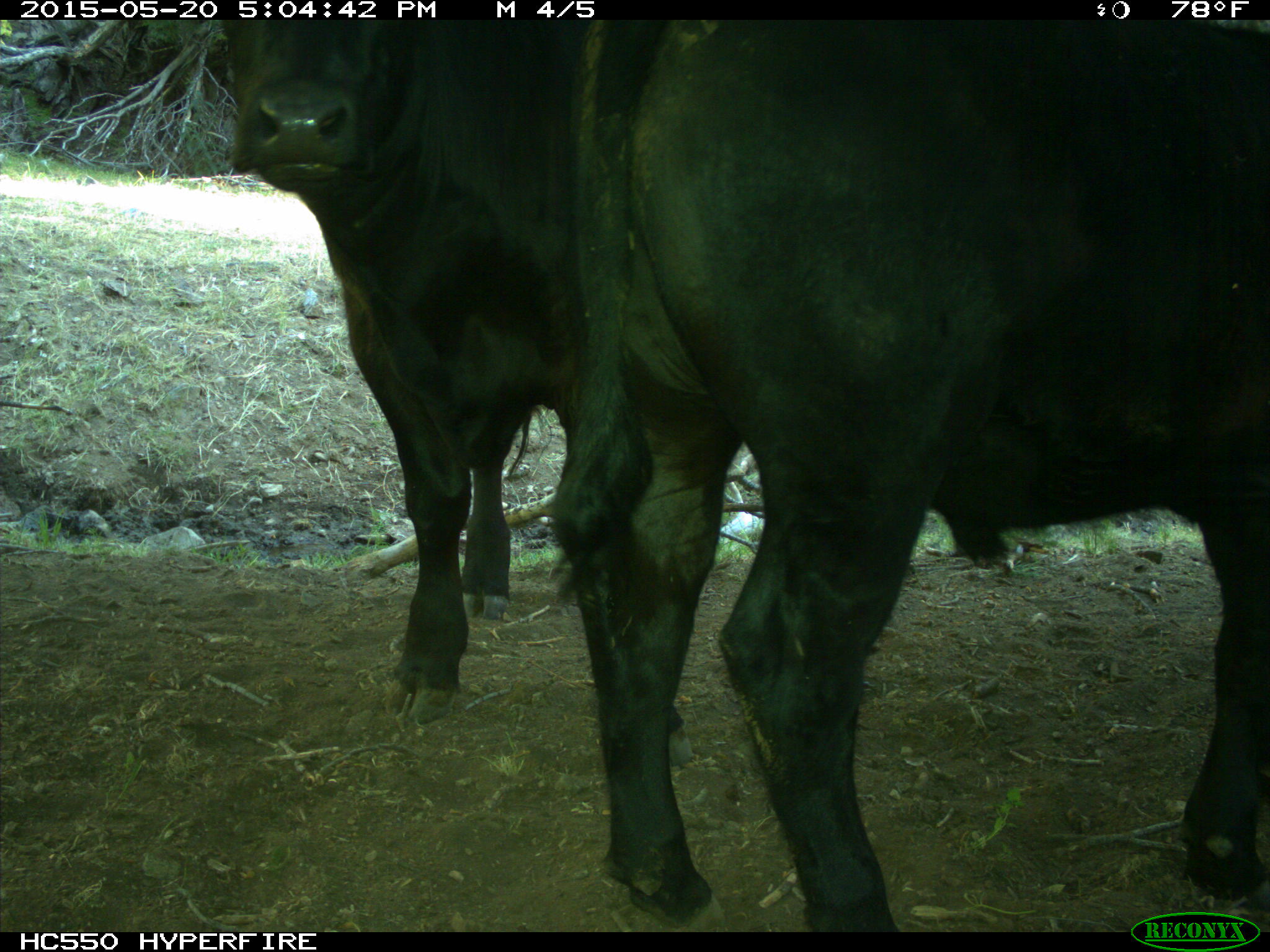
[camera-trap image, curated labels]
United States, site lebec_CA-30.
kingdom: Animalia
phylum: Chordata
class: Mammalia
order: Artiodactyla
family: Bovidae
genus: Bos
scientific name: Bos taurus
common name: domestic cow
Bos taurus (domestic cow).